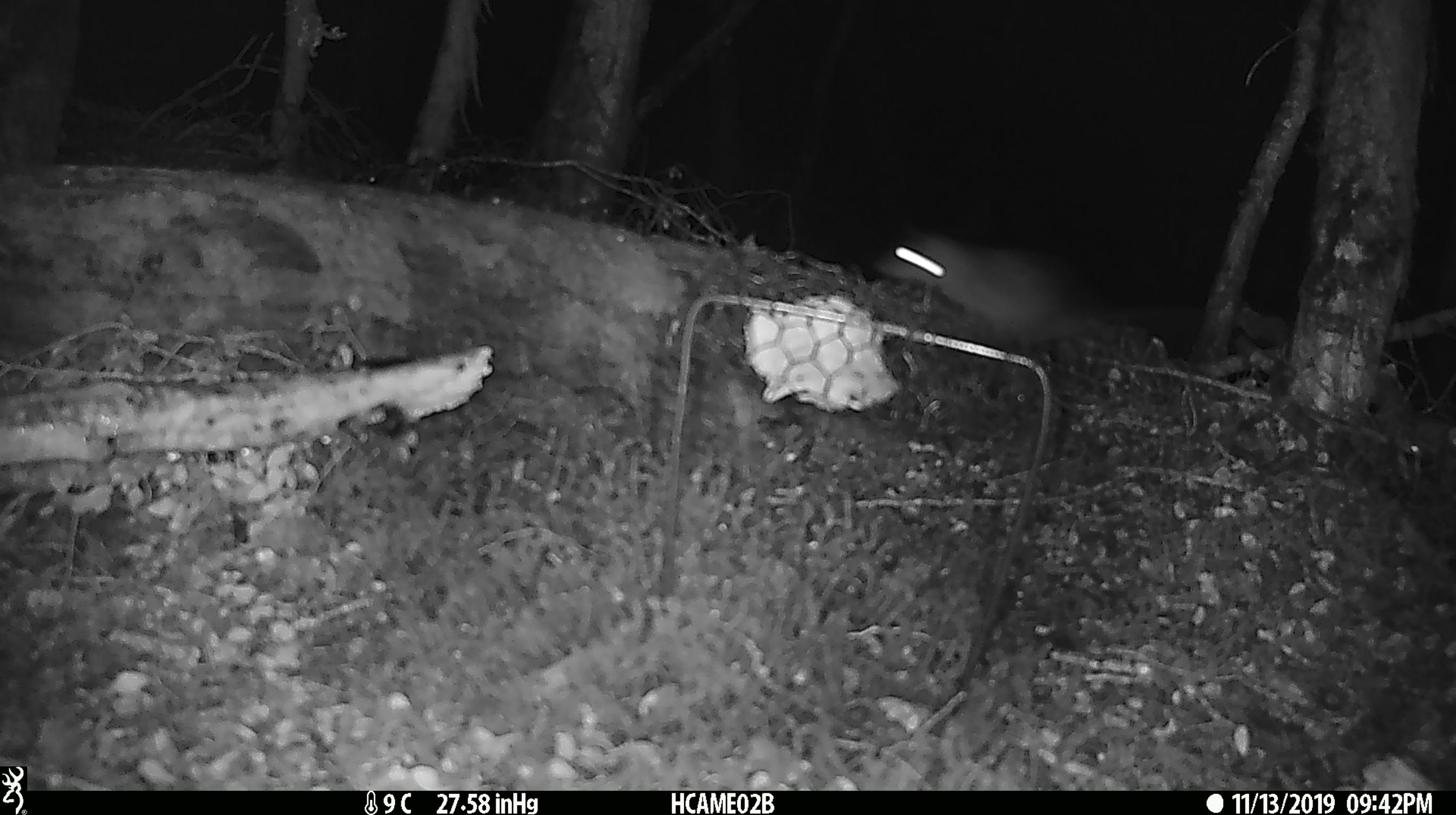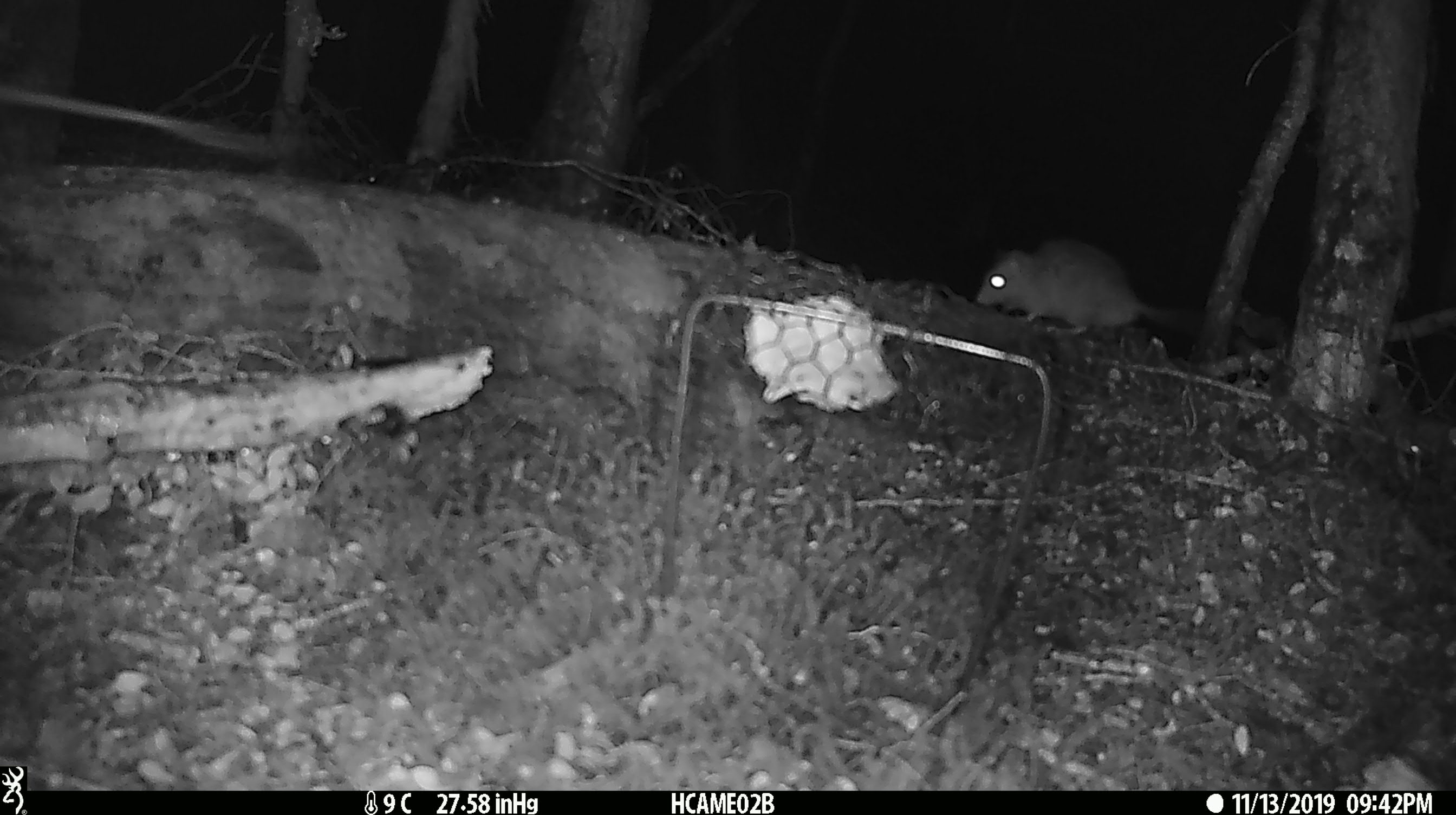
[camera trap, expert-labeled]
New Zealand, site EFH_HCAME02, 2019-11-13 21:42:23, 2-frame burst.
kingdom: Animalia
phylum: Chordata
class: Mammalia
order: Rodentia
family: Muridae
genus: Rattus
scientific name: Rattus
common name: rat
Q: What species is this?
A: Rat (Rattus).